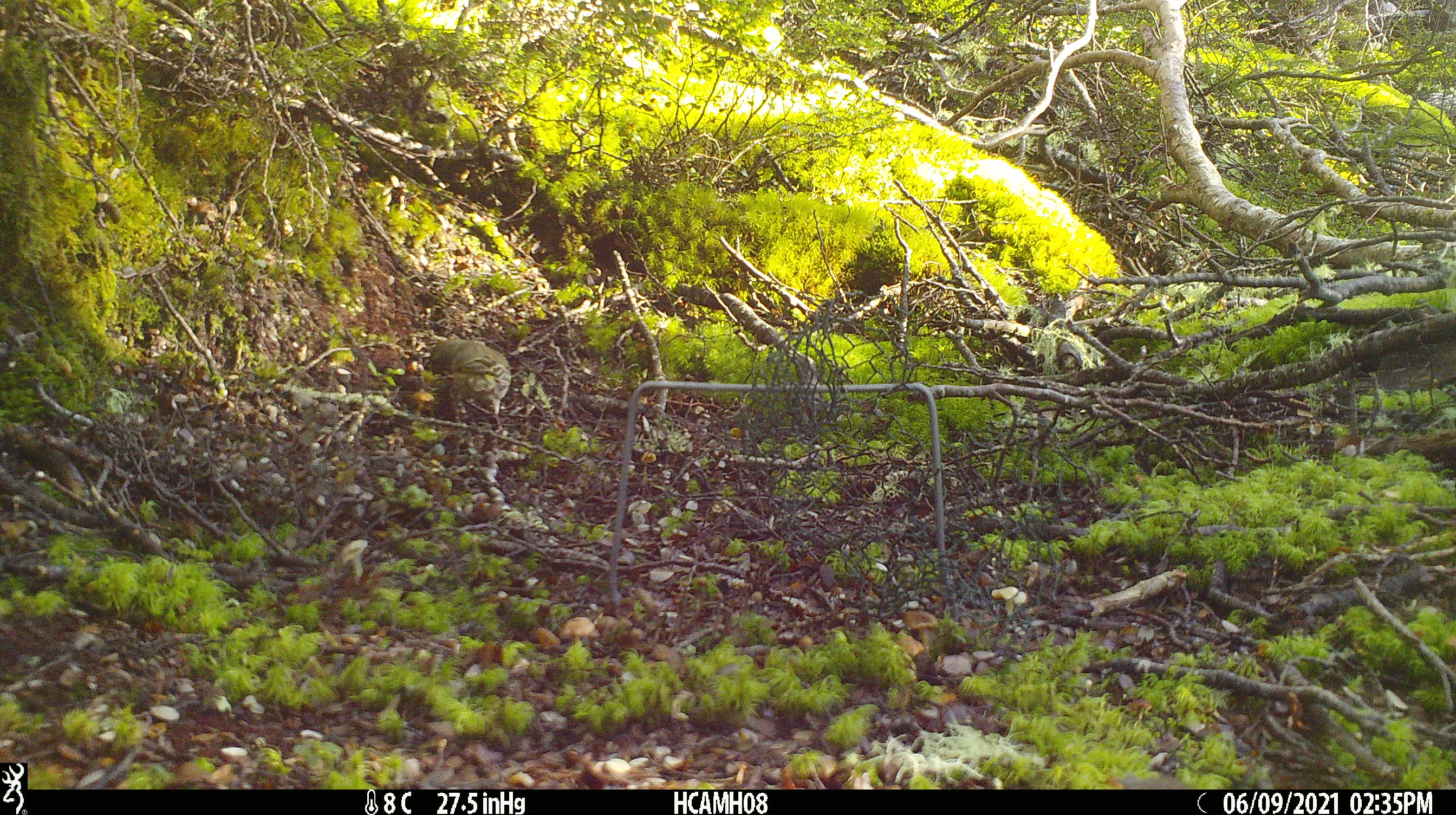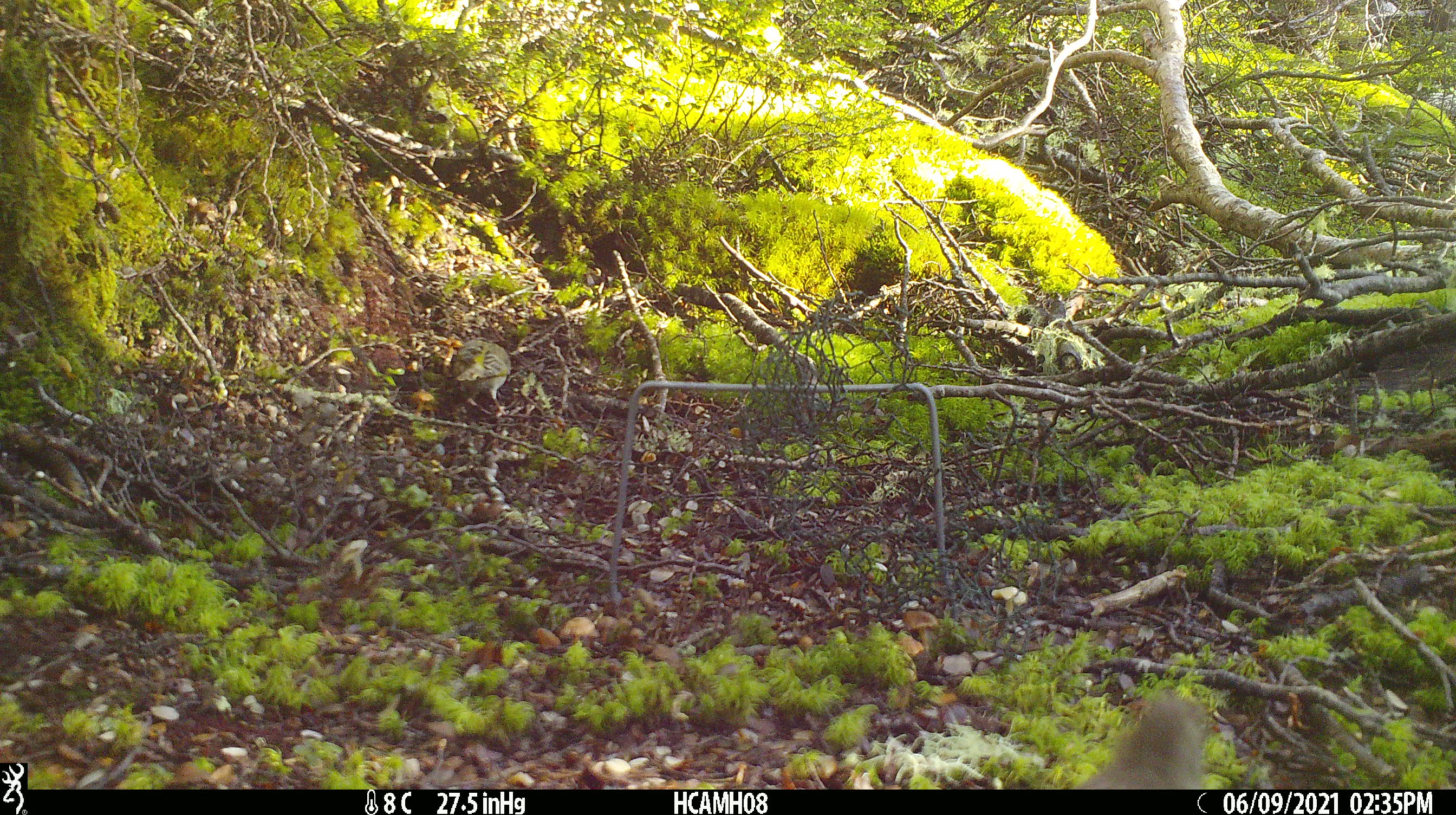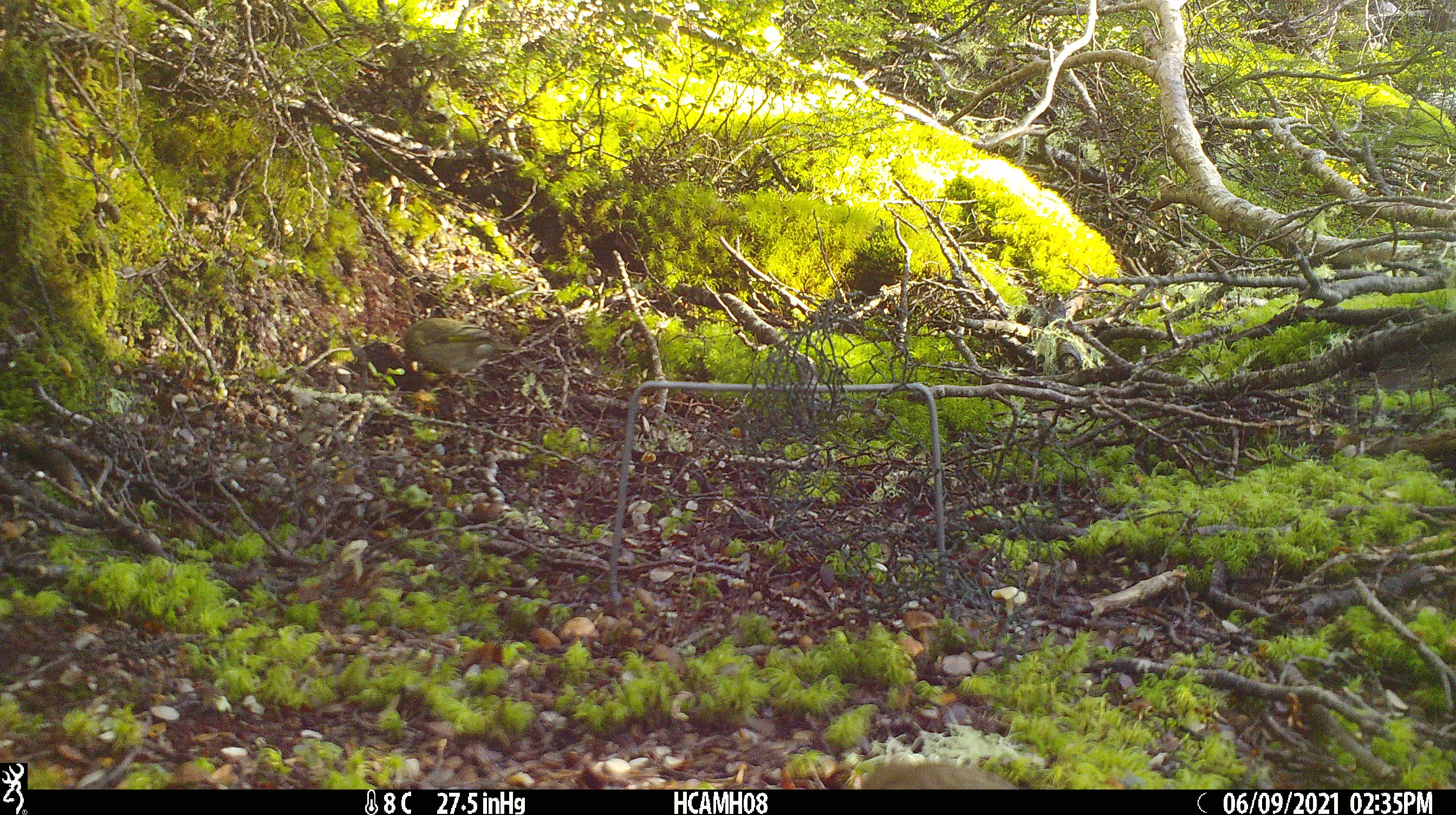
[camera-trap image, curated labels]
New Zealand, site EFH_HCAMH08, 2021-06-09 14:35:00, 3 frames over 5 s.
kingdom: Animalia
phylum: Chordata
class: Aves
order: Passeriformes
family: Fringillidae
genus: Chloris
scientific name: Chloris chloris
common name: greenfinch